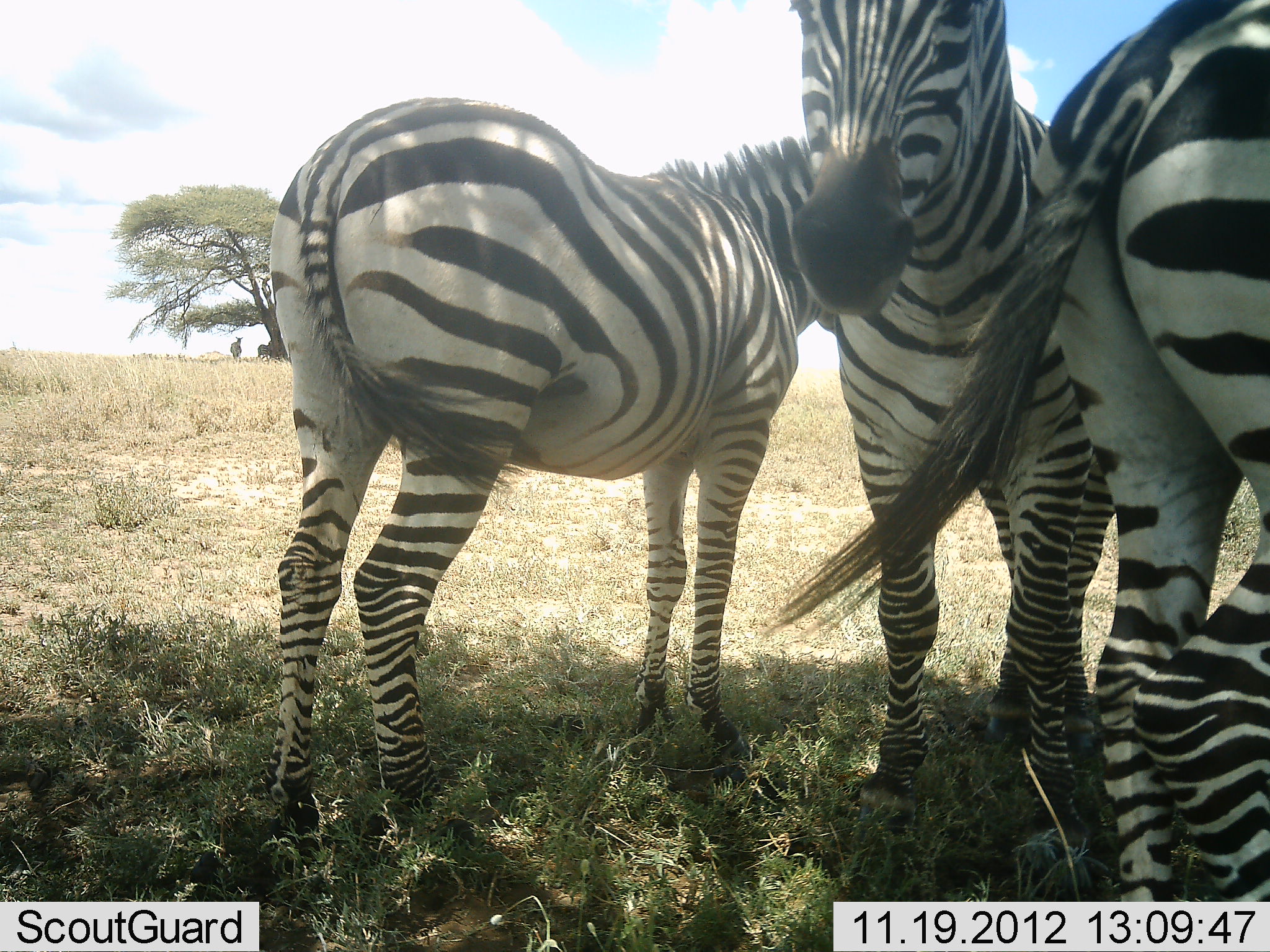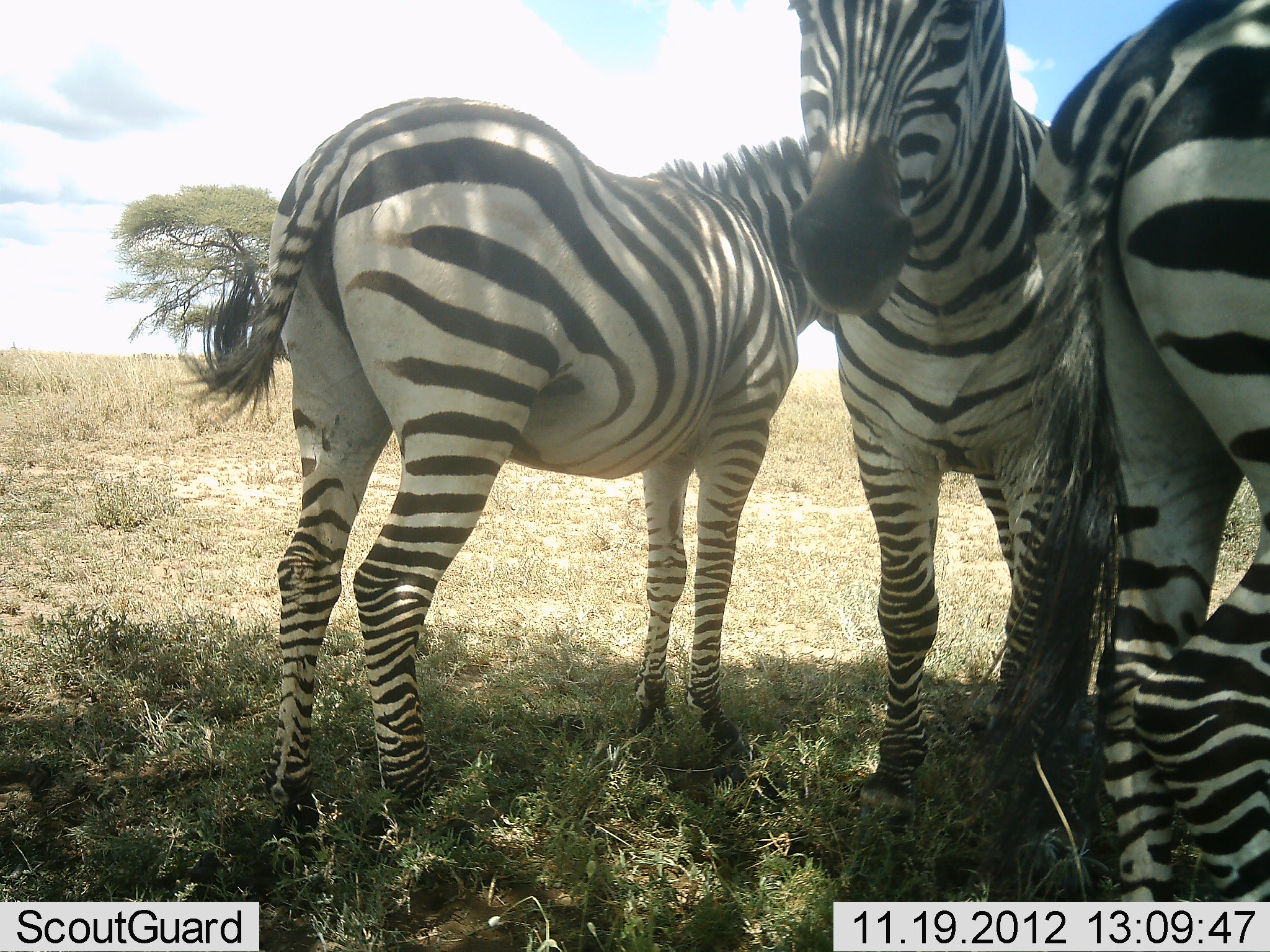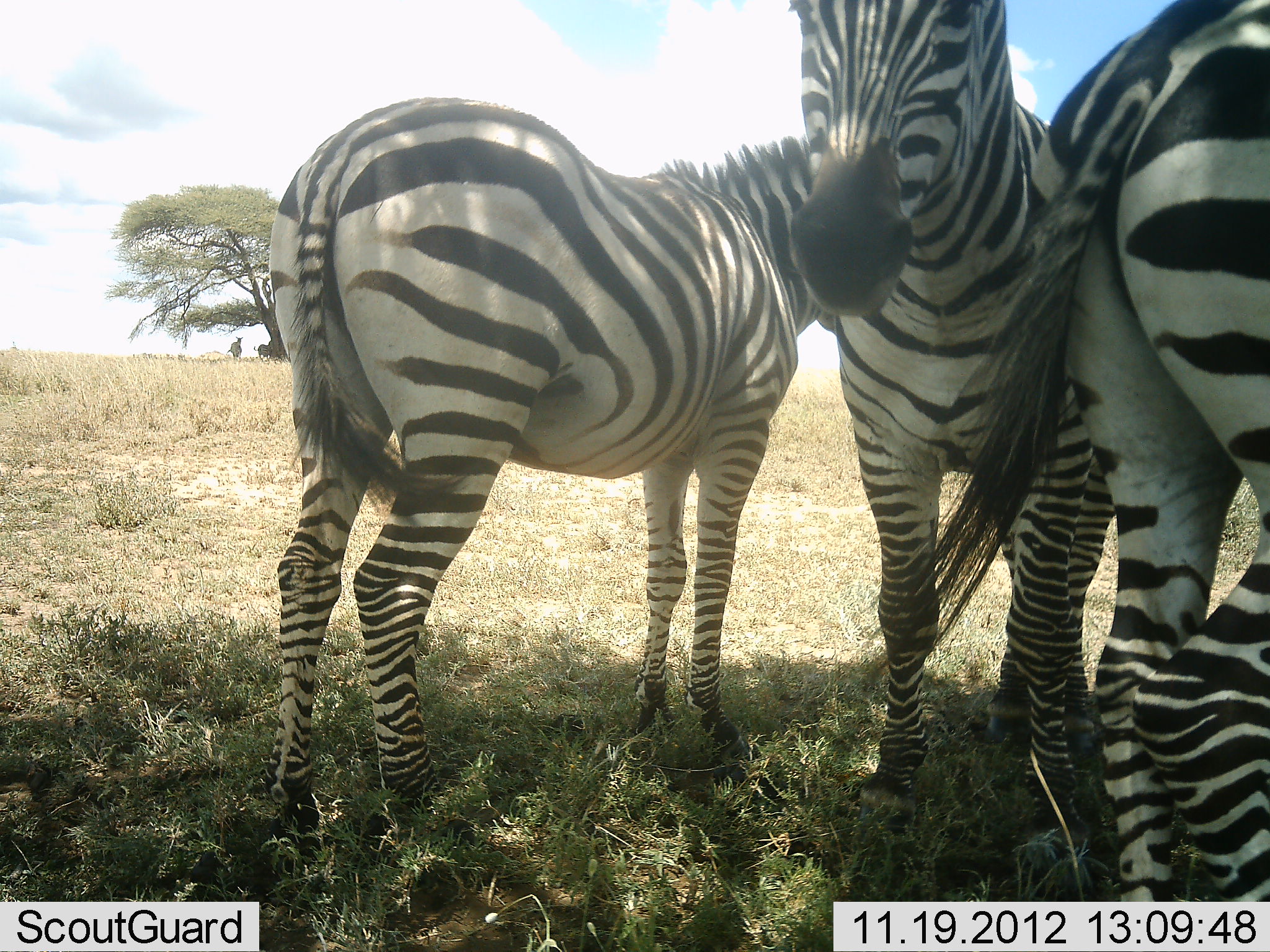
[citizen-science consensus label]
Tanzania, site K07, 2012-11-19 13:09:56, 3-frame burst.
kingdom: Animalia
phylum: Chordata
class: Mammalia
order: Perissodactyla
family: Equidae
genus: Equus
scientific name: Equus quagga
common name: plains zebra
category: zebra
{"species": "zebra (plains zebra) (Equus quagga)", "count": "3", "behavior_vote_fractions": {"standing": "80%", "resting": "10%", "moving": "0%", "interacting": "20%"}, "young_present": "0%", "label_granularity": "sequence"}